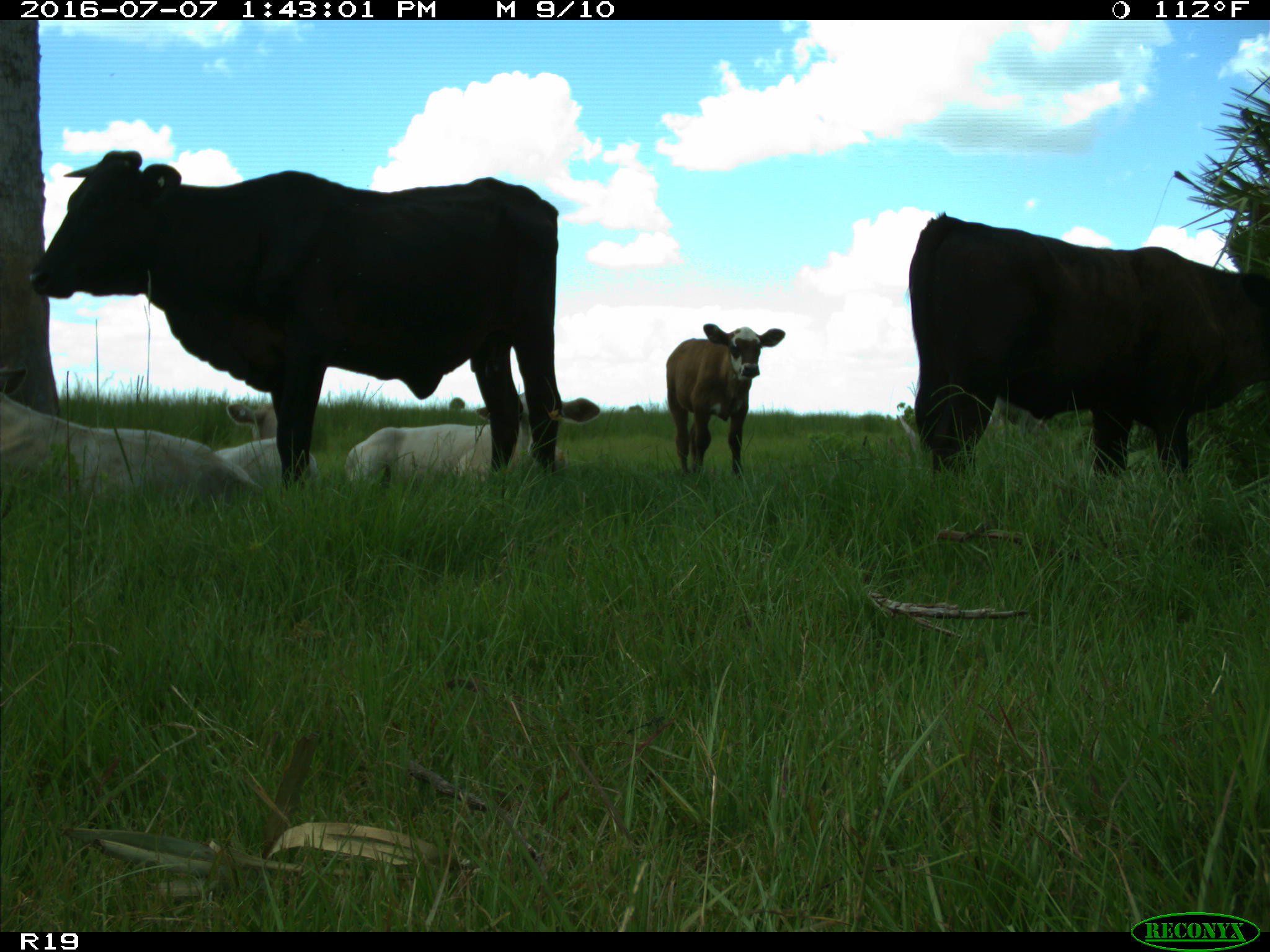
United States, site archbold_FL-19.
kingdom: Animalia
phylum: Chordata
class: Mammalia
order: Artiodactyla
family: Bovidae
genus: Bos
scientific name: Bos taurus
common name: domestic cow